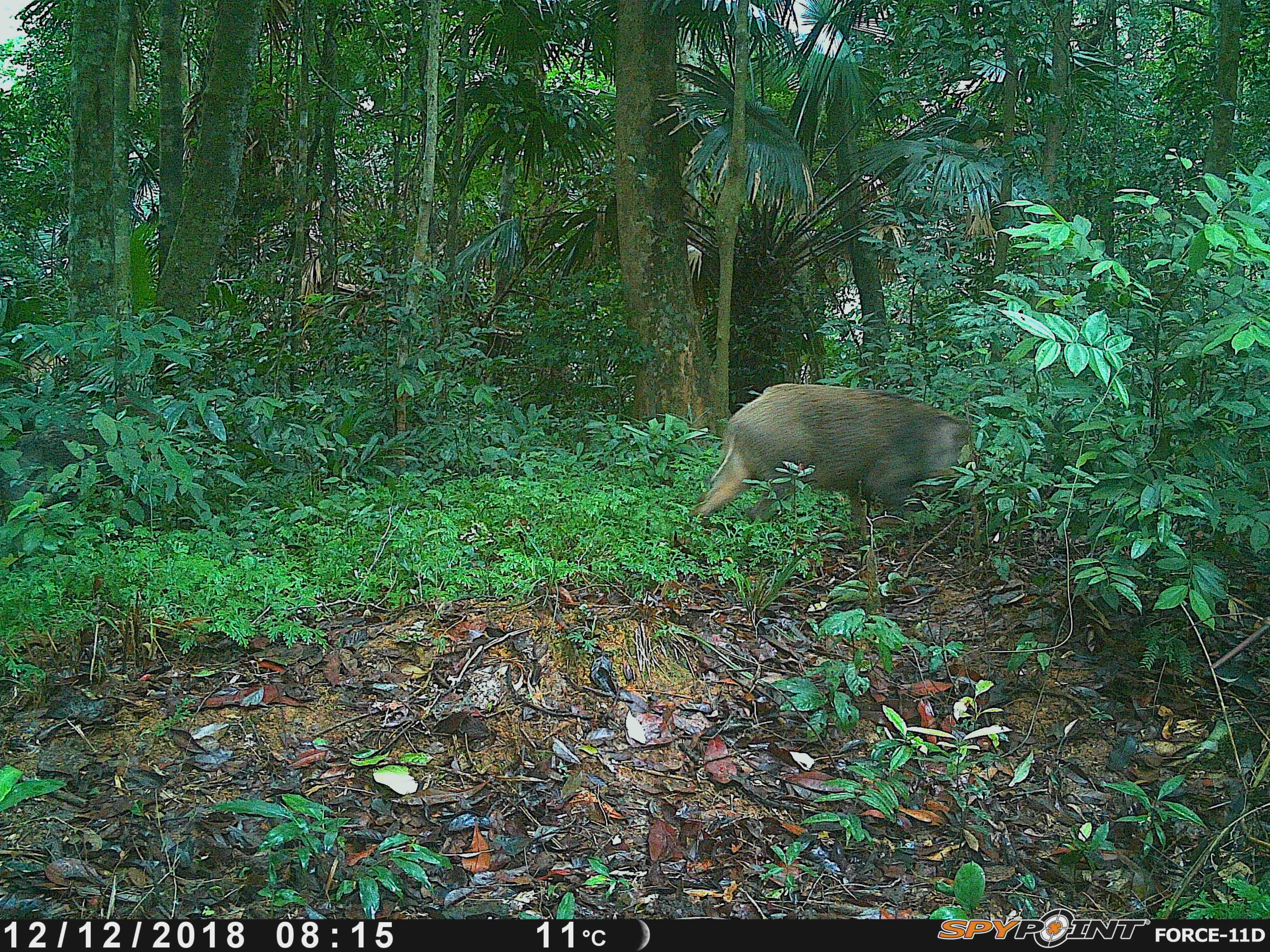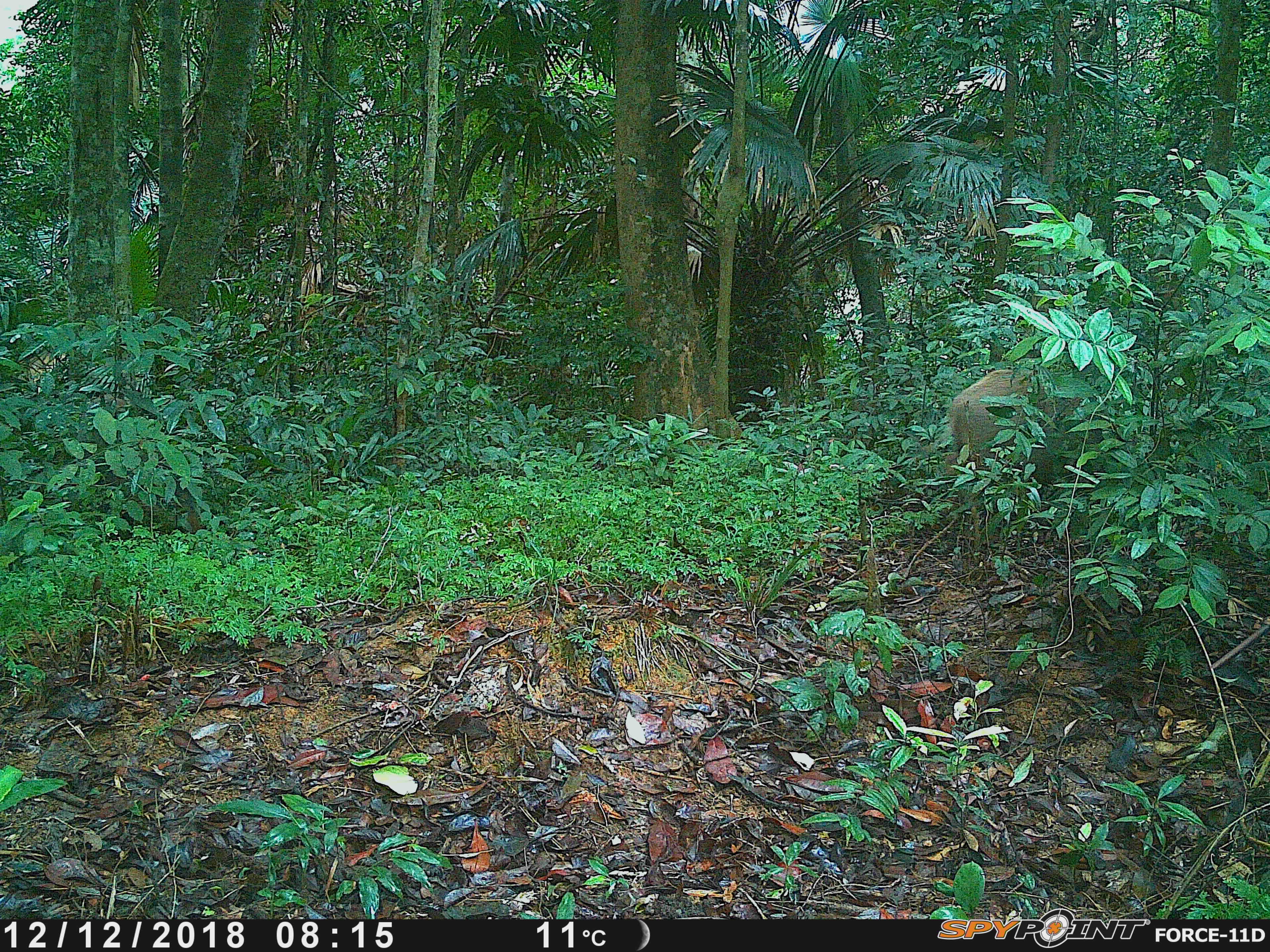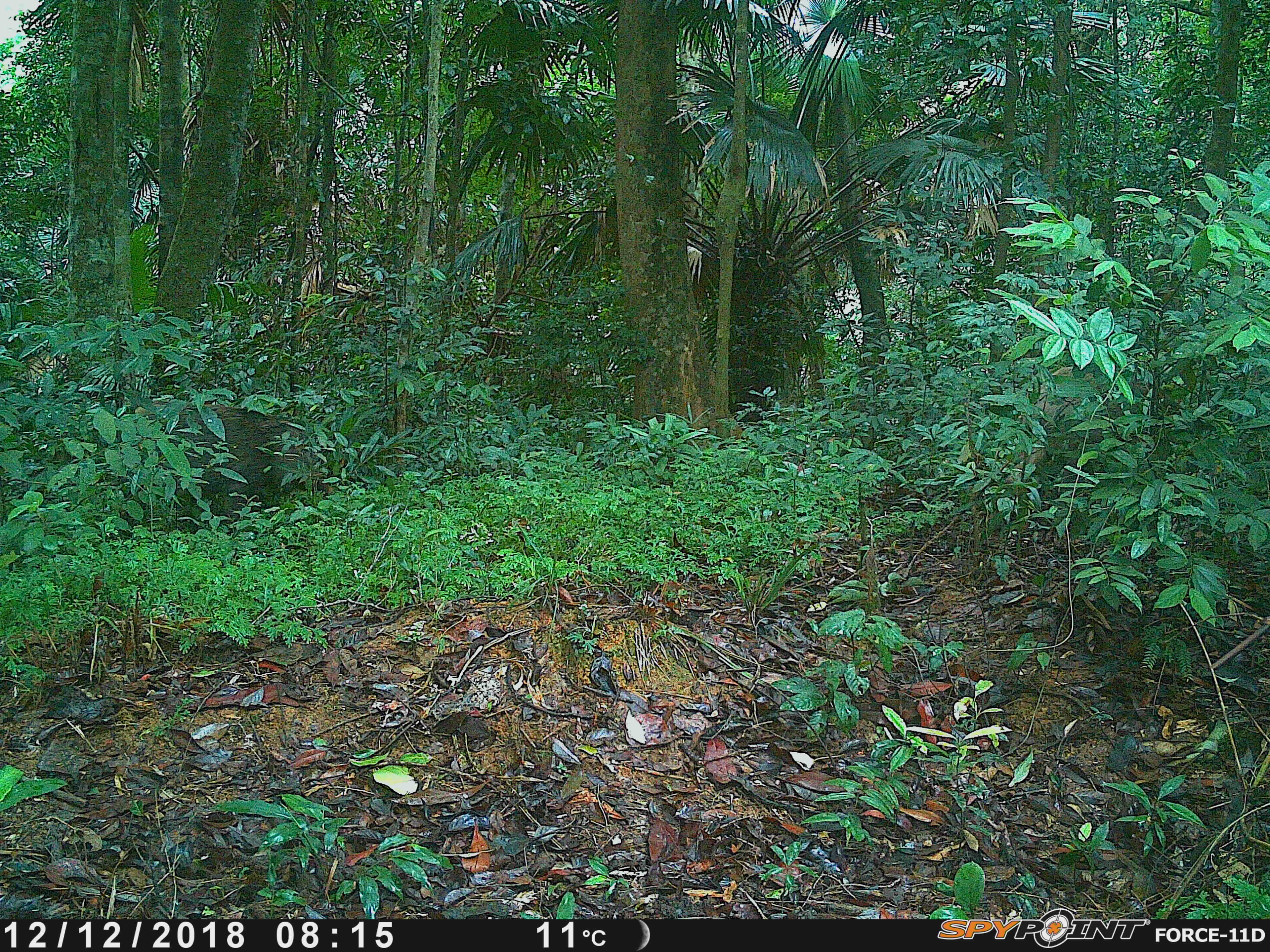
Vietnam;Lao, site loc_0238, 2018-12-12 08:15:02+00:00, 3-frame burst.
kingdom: Animalia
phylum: Chordata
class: Mammalia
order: Artiodactyla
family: Suidae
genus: Sus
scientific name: Sus scrofa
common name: eurasian wild pig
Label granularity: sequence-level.